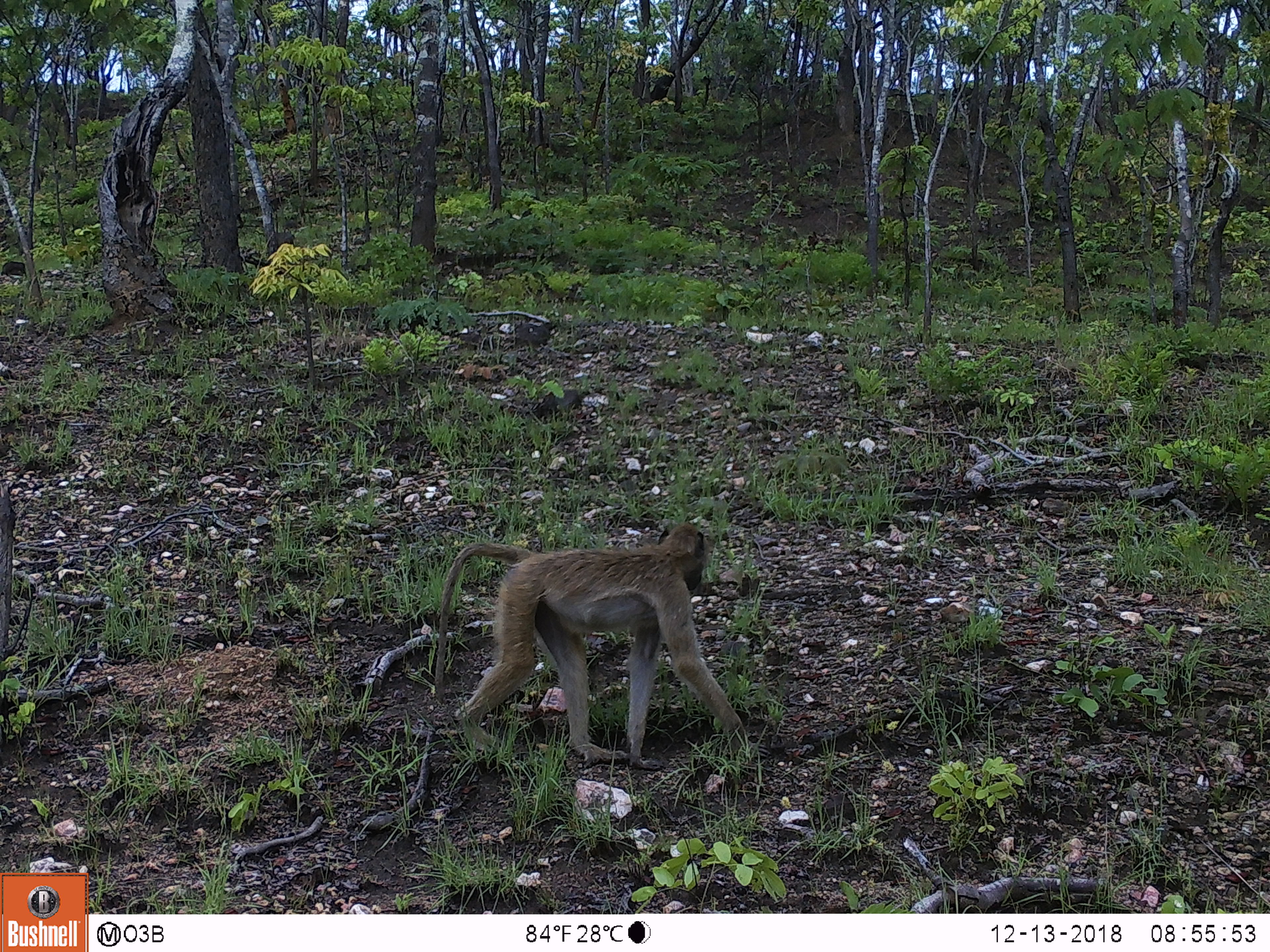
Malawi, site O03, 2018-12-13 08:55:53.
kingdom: Animalia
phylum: Chordata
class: Mammalia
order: Primates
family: Cercopithecidae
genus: Papio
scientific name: Papio cynocephalus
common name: yellow baboon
Yellow baboon (Papio cynocephalus), count 1.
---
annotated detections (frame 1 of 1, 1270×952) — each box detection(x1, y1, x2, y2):
yellow baboon: detection(421, 513, 759, 763)